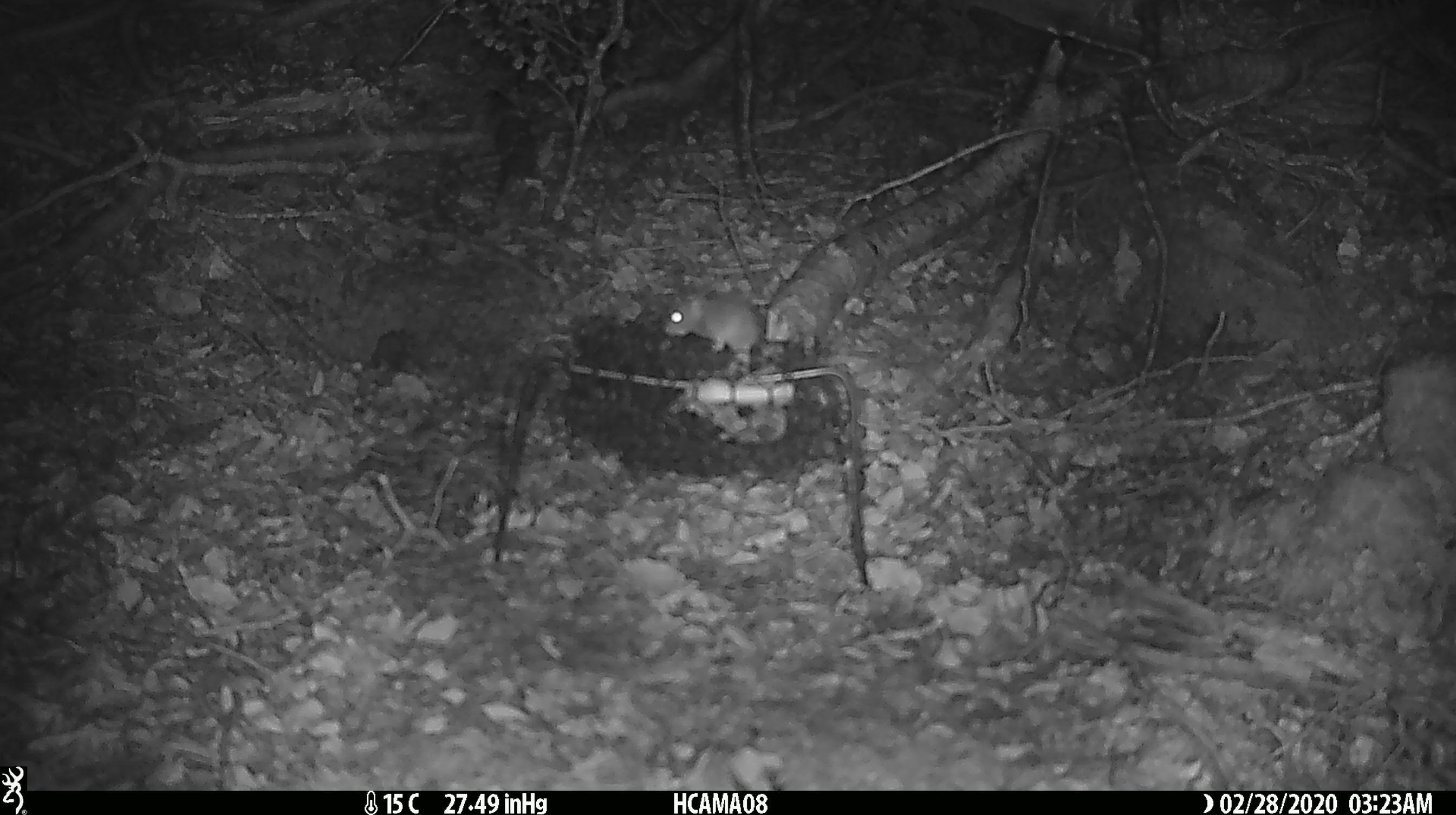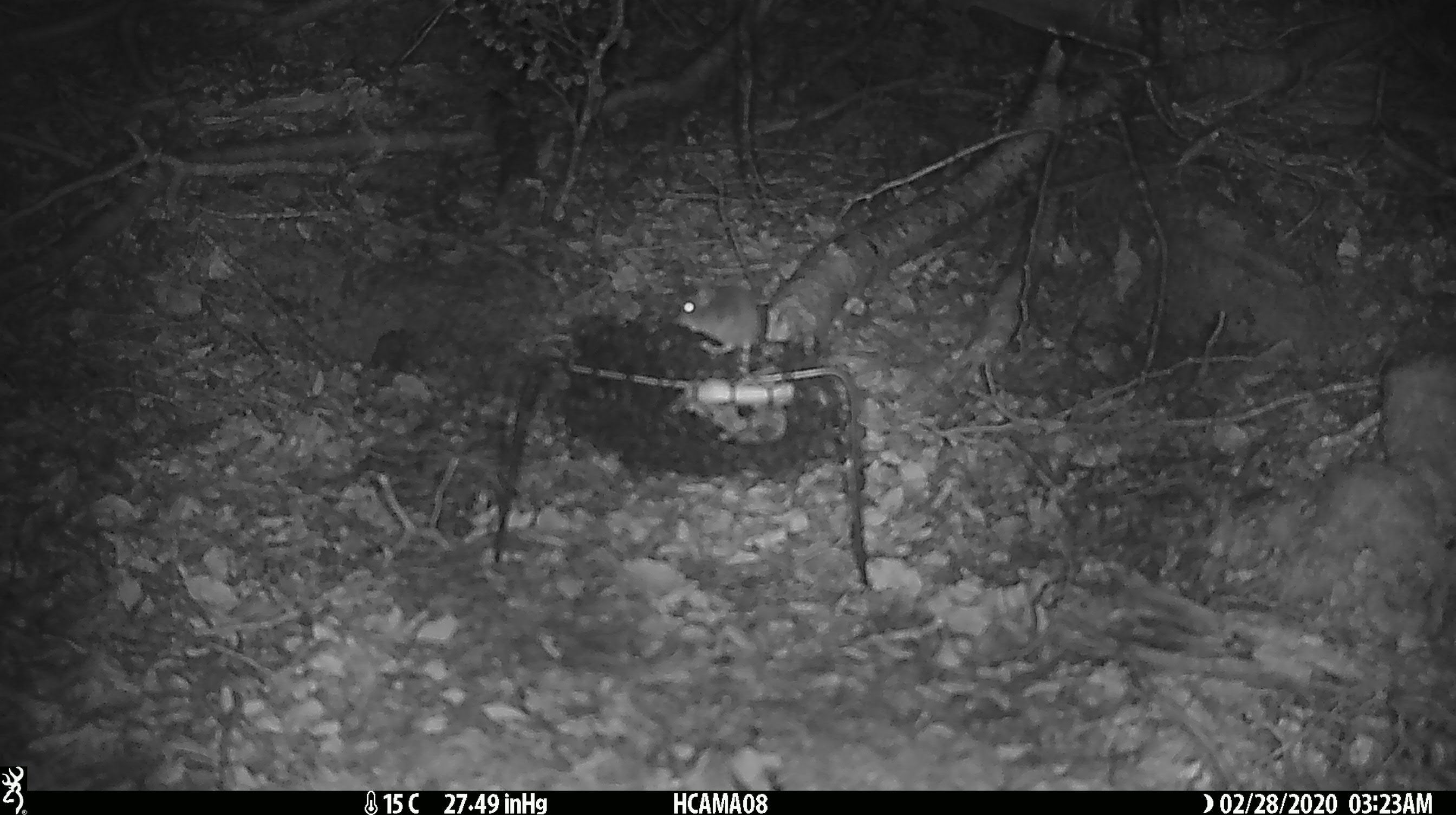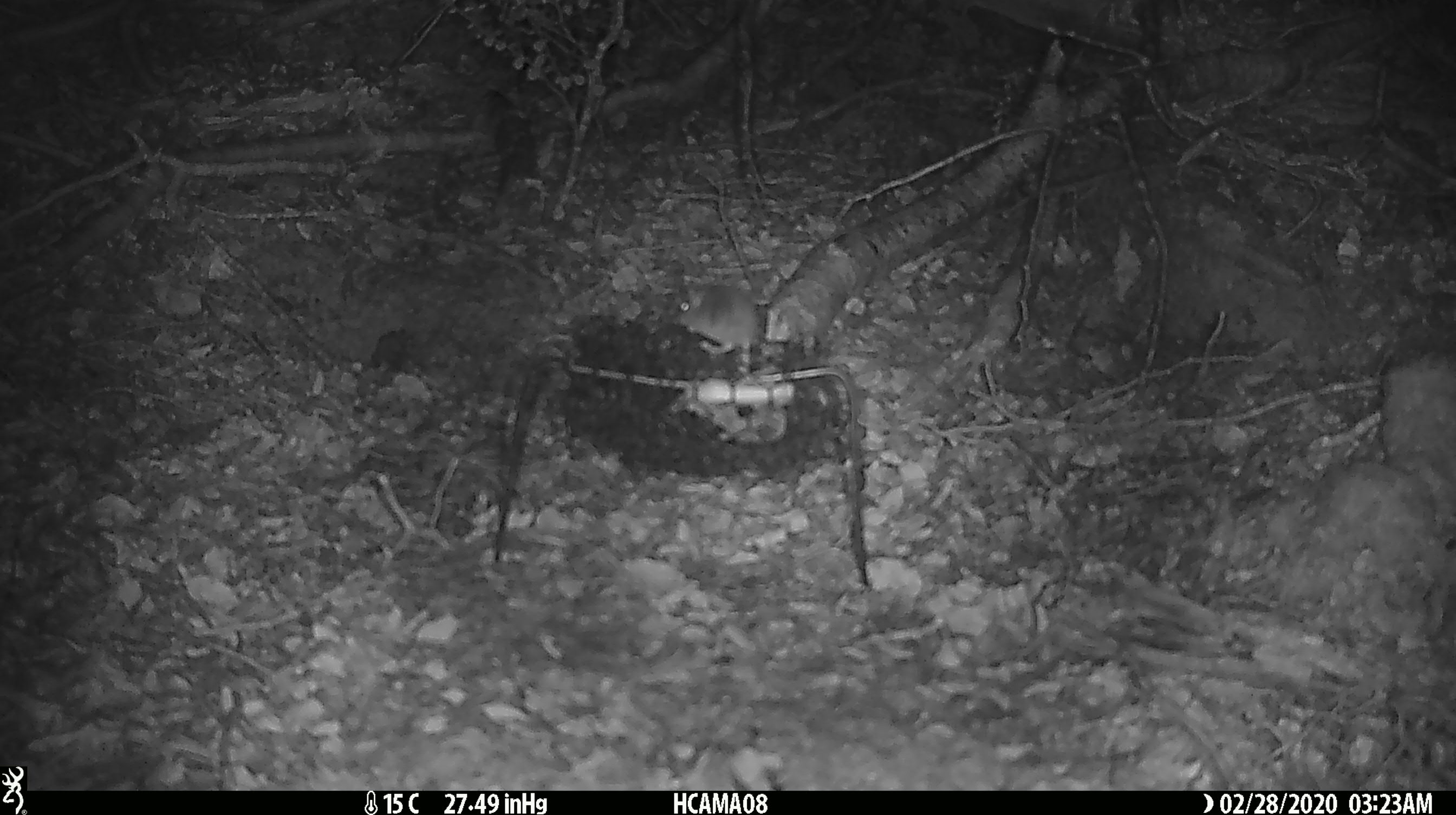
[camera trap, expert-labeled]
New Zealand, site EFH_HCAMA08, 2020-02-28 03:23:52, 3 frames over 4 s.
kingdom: Animalia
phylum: Chordata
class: Mammalia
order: Rodentia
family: Muridae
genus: Mus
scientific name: Mus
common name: mouse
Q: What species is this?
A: Mouse (Mus).